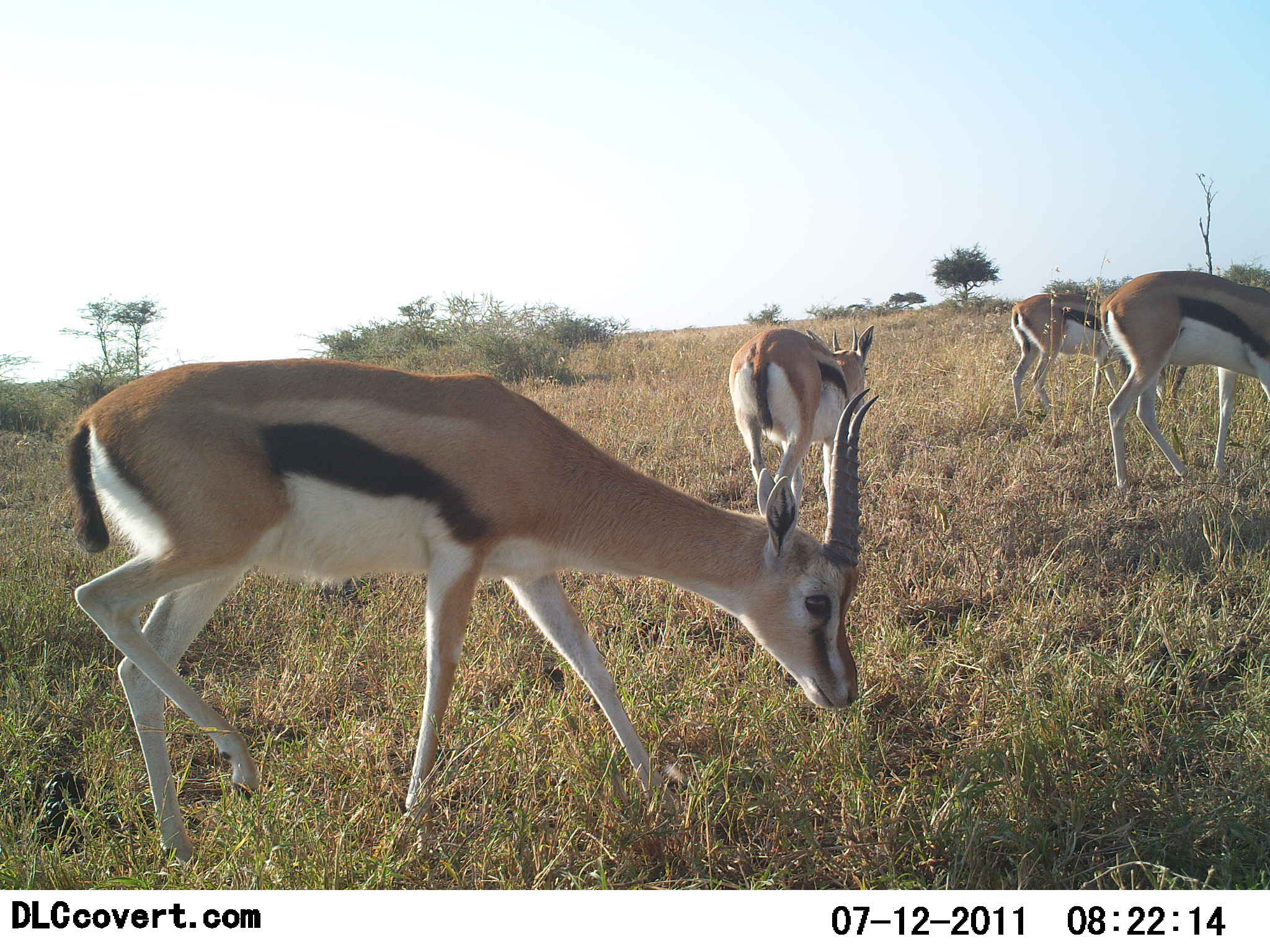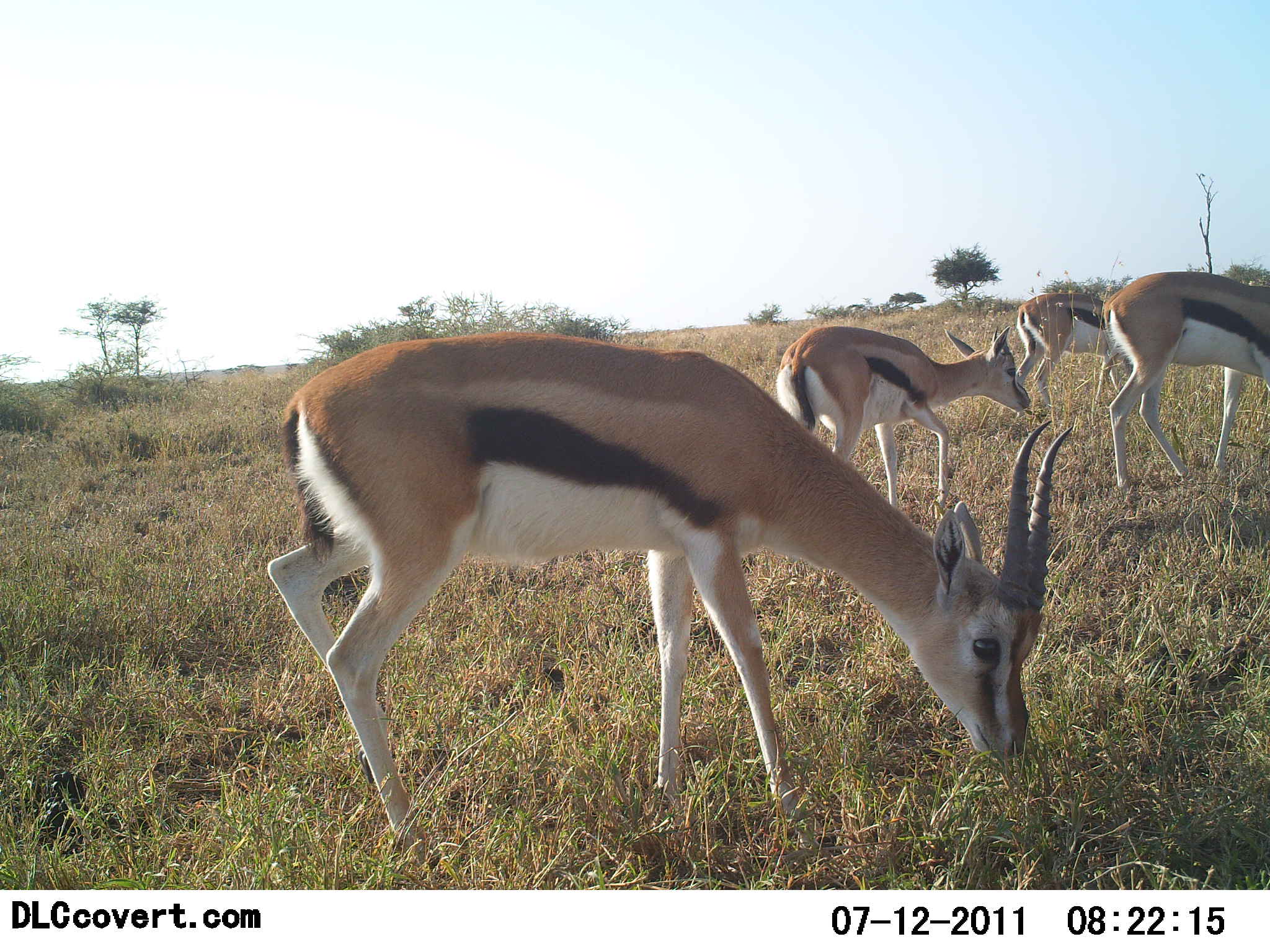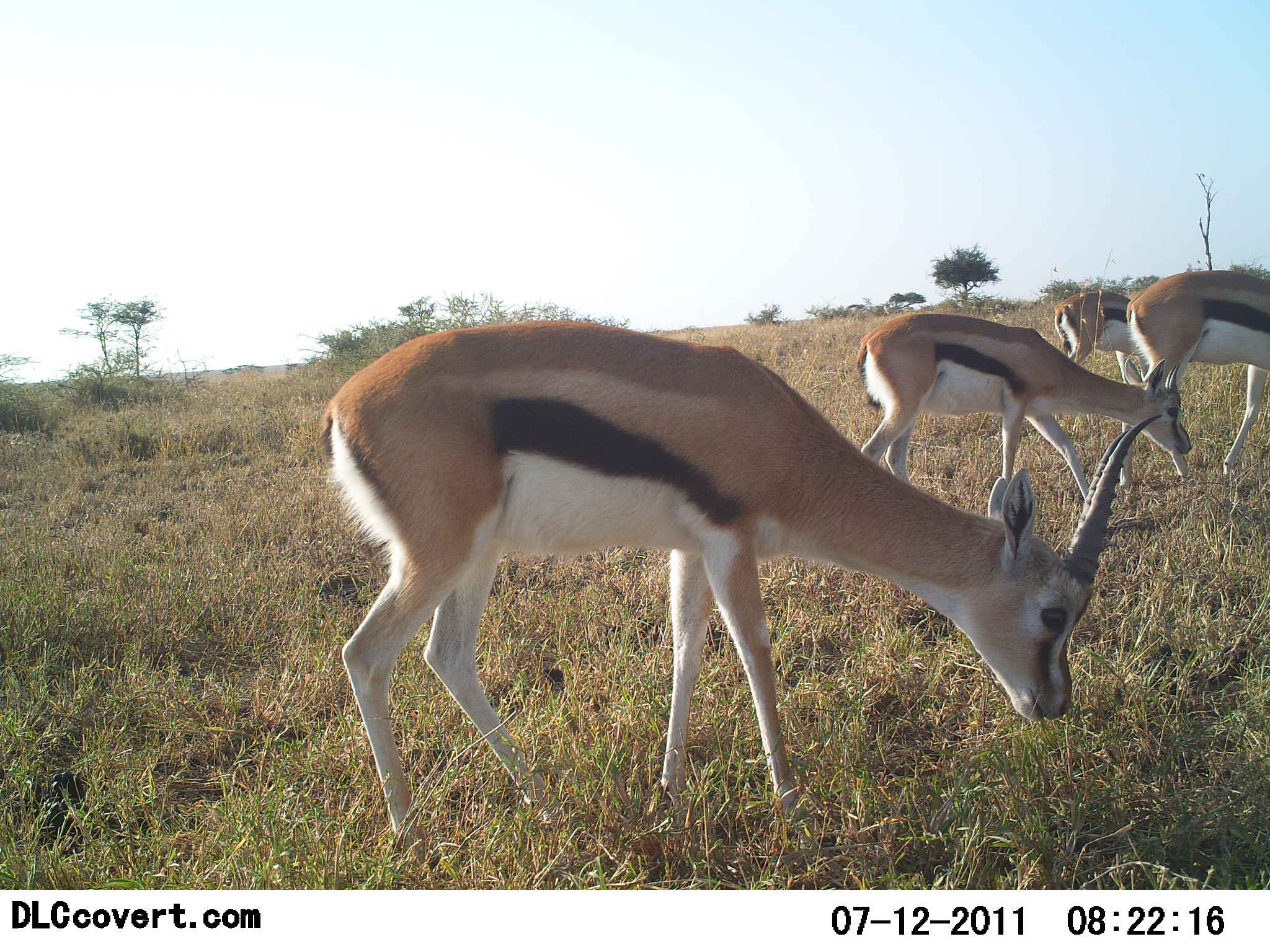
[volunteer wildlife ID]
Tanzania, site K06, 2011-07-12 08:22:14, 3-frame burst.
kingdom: Animalia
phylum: Chordata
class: Mammalia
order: Artiodactyla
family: Bovidae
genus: Eudorcas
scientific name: Eudorcas thomsonii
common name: thomson's gazelle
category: gazellethomsons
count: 4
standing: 15%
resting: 0%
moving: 62%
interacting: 0%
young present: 8%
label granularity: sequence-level